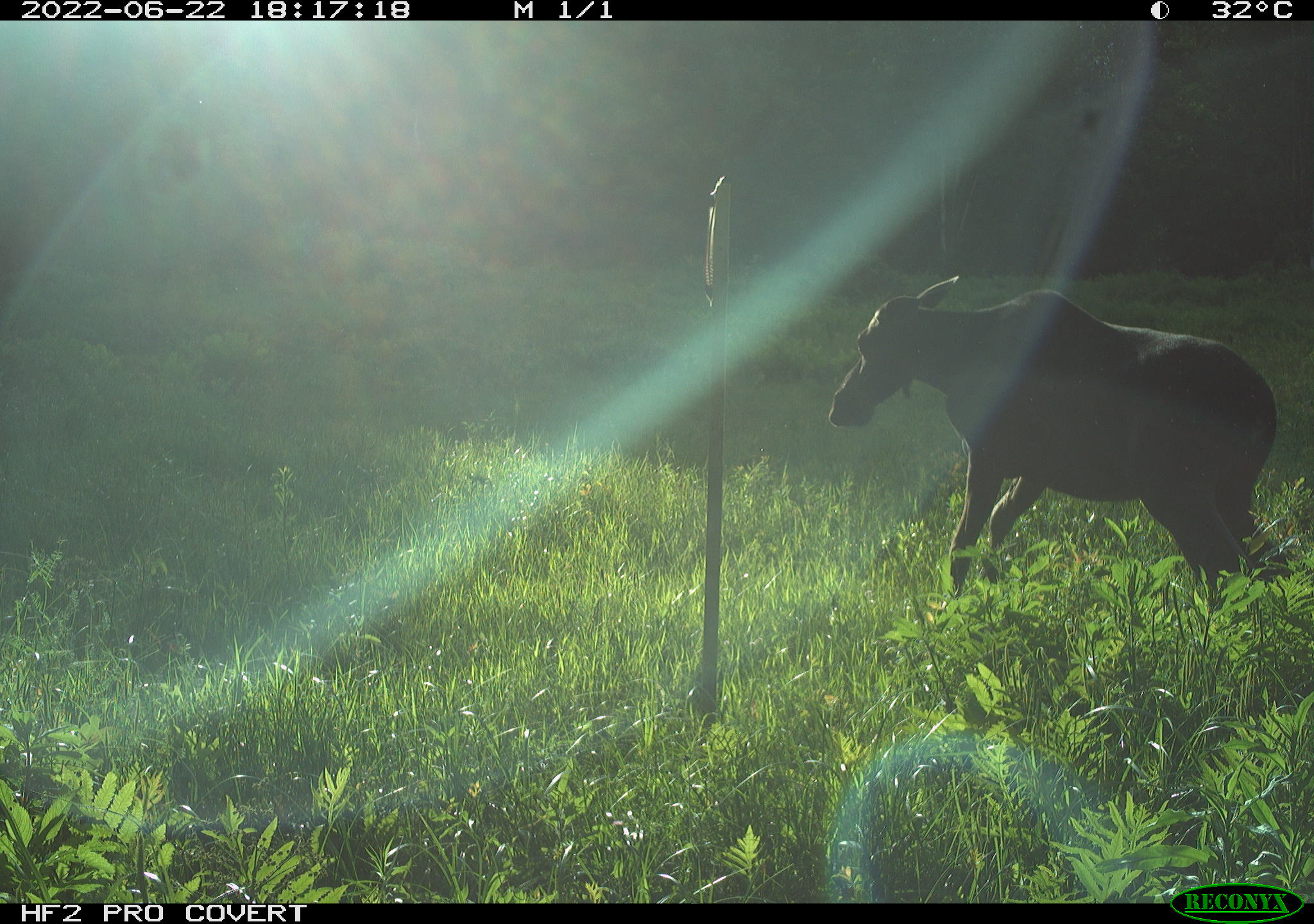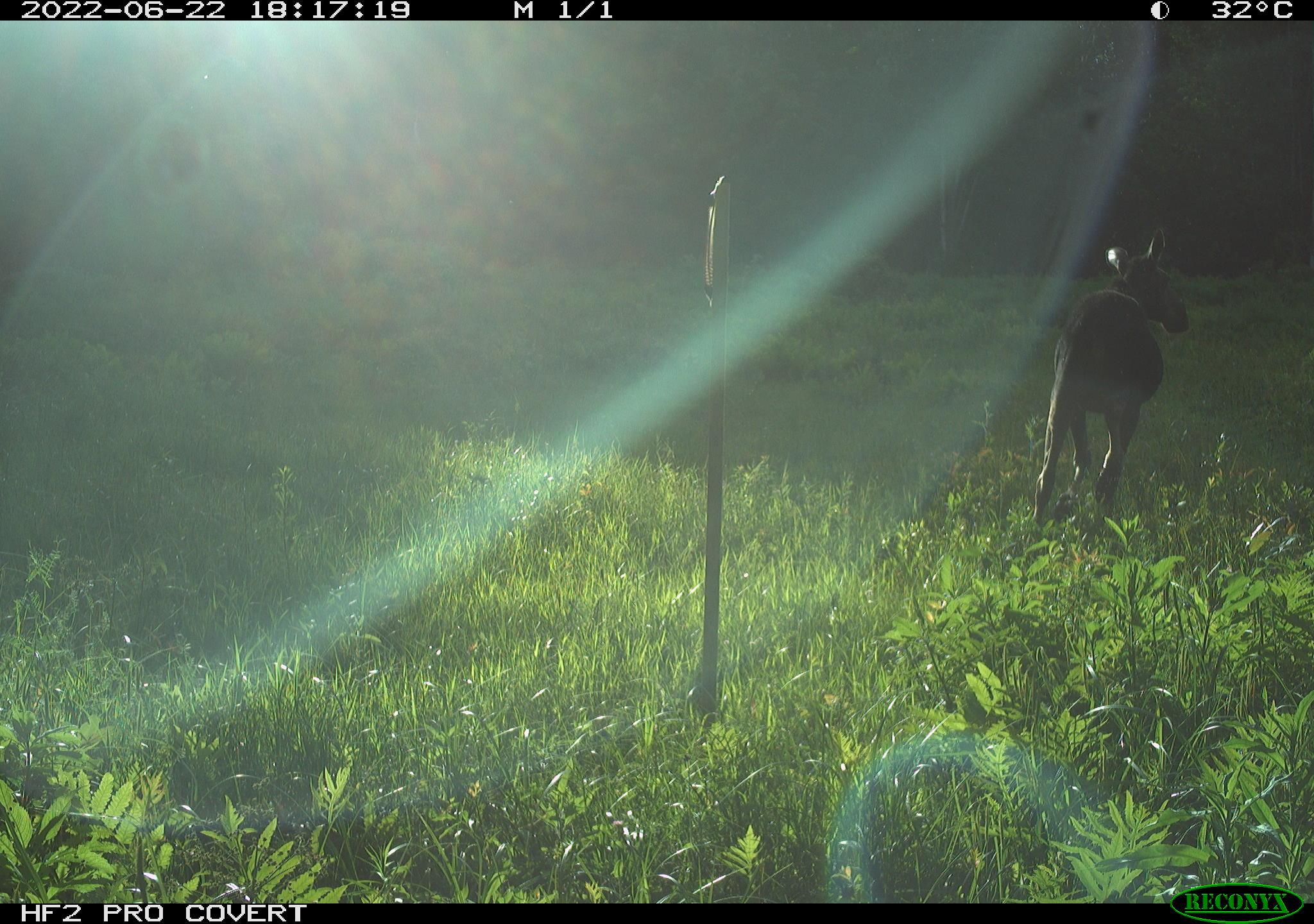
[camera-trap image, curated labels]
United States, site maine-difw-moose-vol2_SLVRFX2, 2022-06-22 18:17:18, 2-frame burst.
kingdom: Animalia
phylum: Chordata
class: Mammalia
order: Artiodactyla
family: Cervidae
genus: Alces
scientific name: Alces alces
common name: moose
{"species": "moose (Alces alces)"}